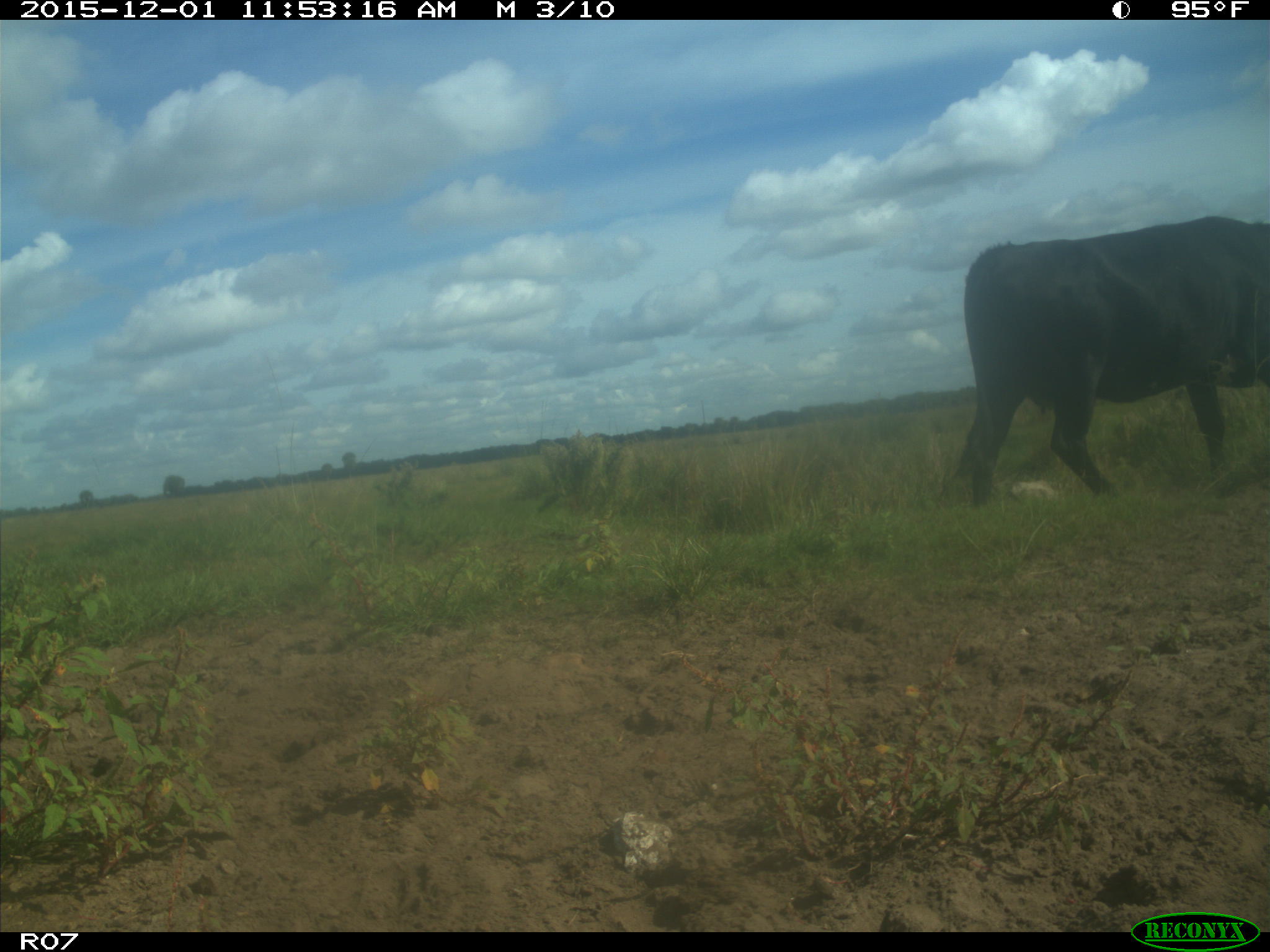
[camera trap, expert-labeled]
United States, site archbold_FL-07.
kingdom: Animalia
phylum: Chordata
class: Mammalia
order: Artiodactyla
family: Bovidae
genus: Bos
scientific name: Bos taurus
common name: domestic cow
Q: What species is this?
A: Bos taurus (domestic cow).